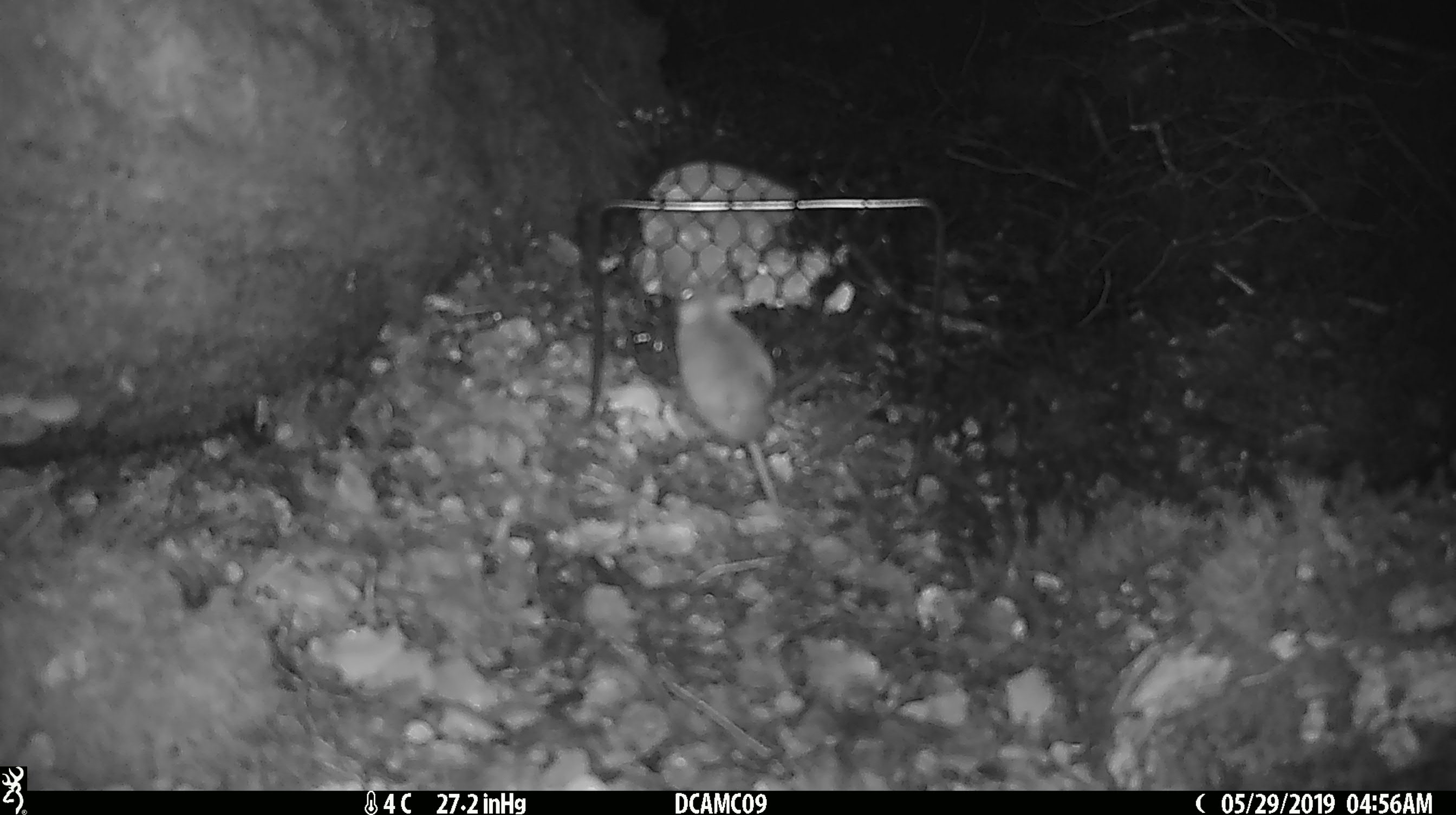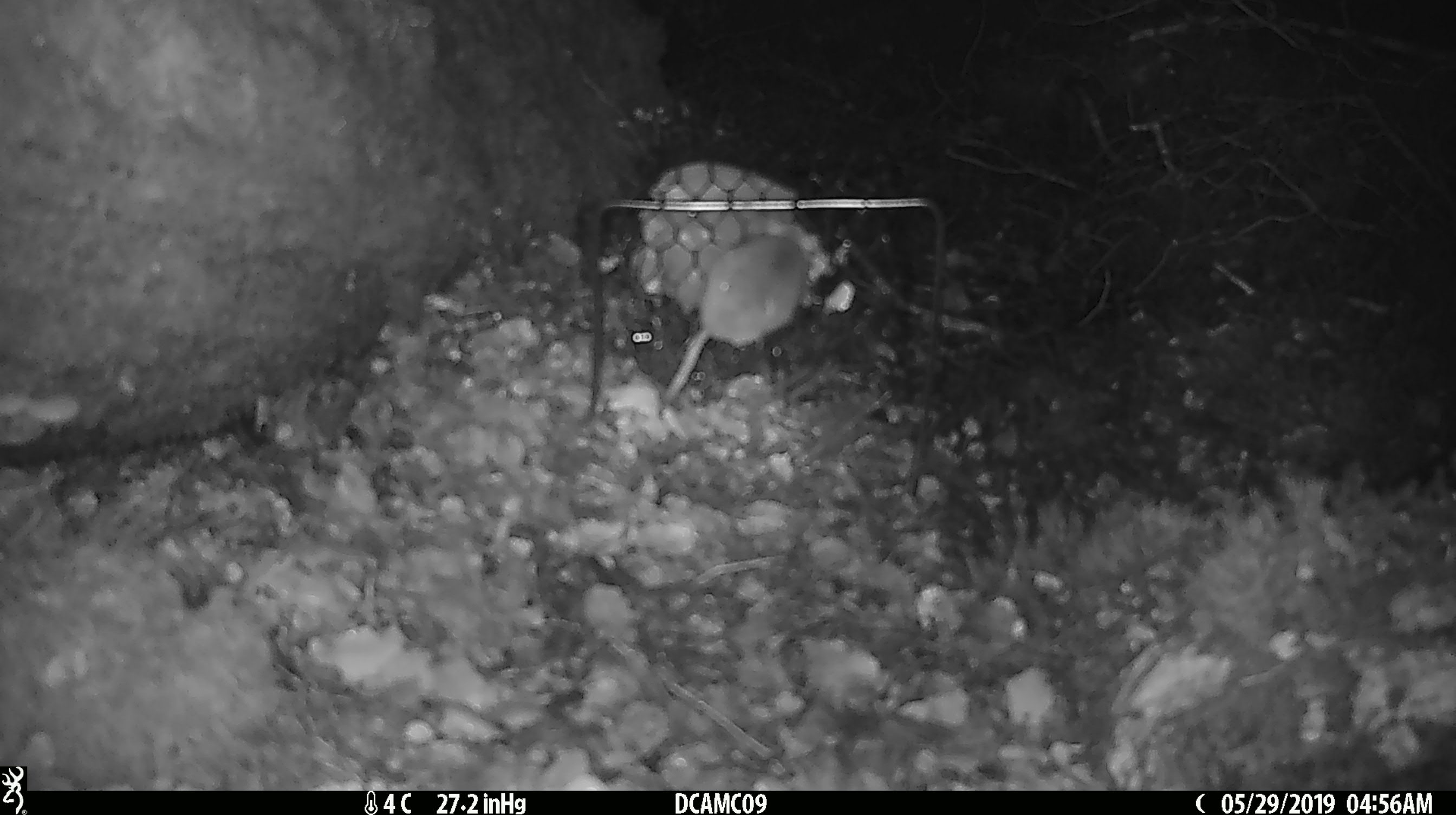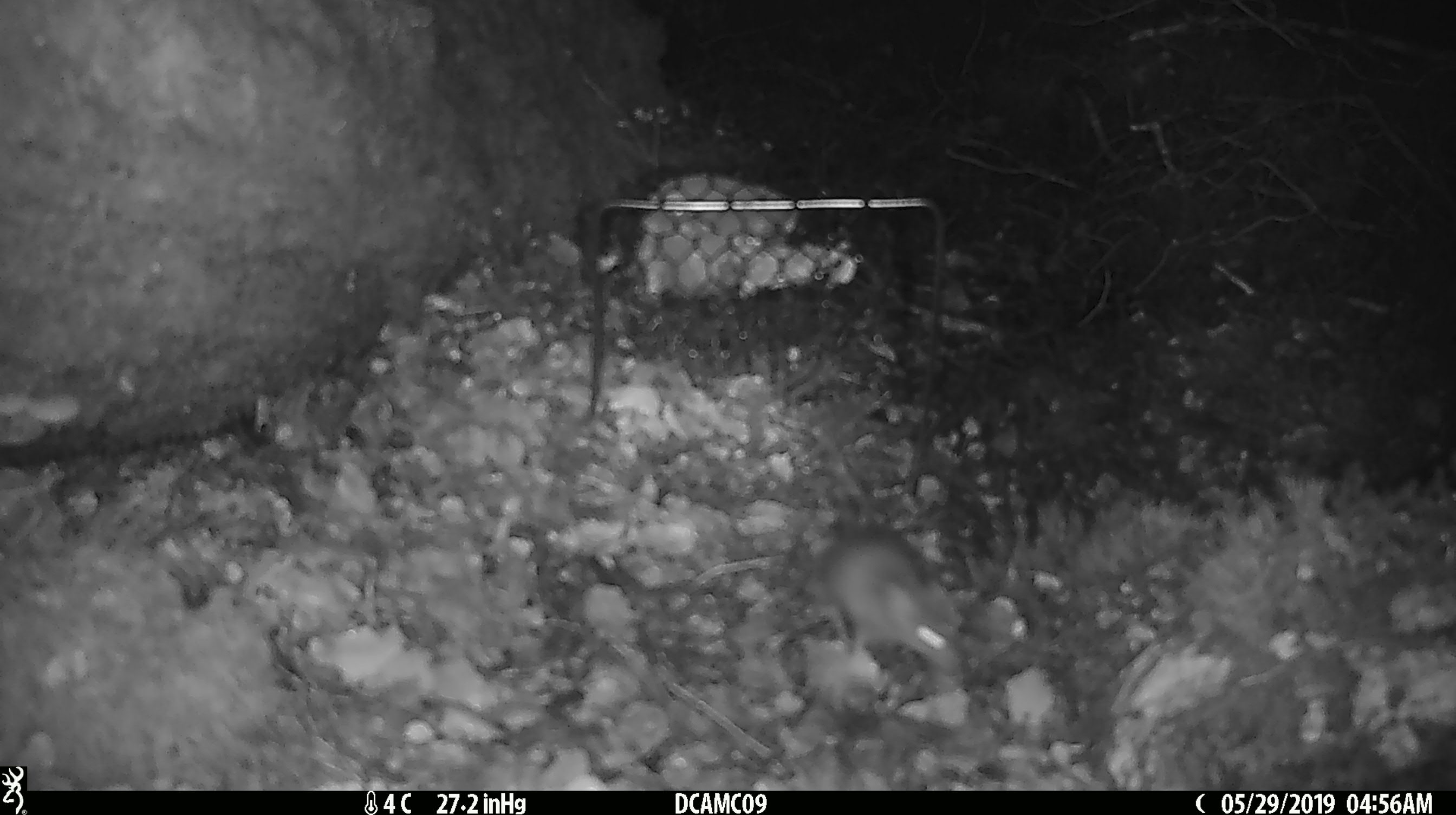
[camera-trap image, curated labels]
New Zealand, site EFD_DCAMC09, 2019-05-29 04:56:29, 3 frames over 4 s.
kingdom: Animalia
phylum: Chordata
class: Mammalia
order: Rodentia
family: Muridae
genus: Mus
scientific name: Mus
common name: mouse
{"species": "mouse (Mus)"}